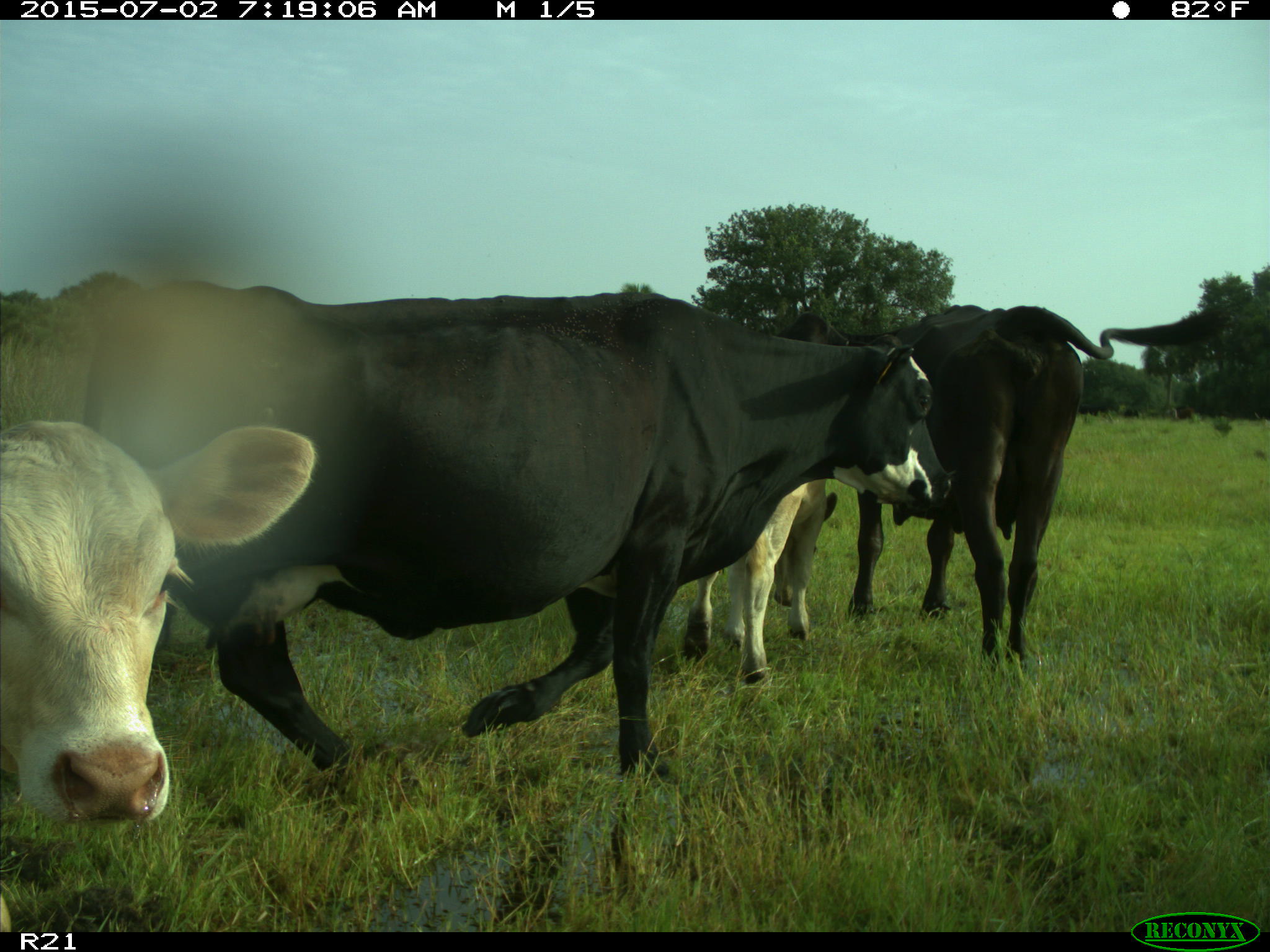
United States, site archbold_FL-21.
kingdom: Animalia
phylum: Chordata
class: Mammalia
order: Artiodactyla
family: Bovidae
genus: Bos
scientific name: Bos taurus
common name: domestic cow